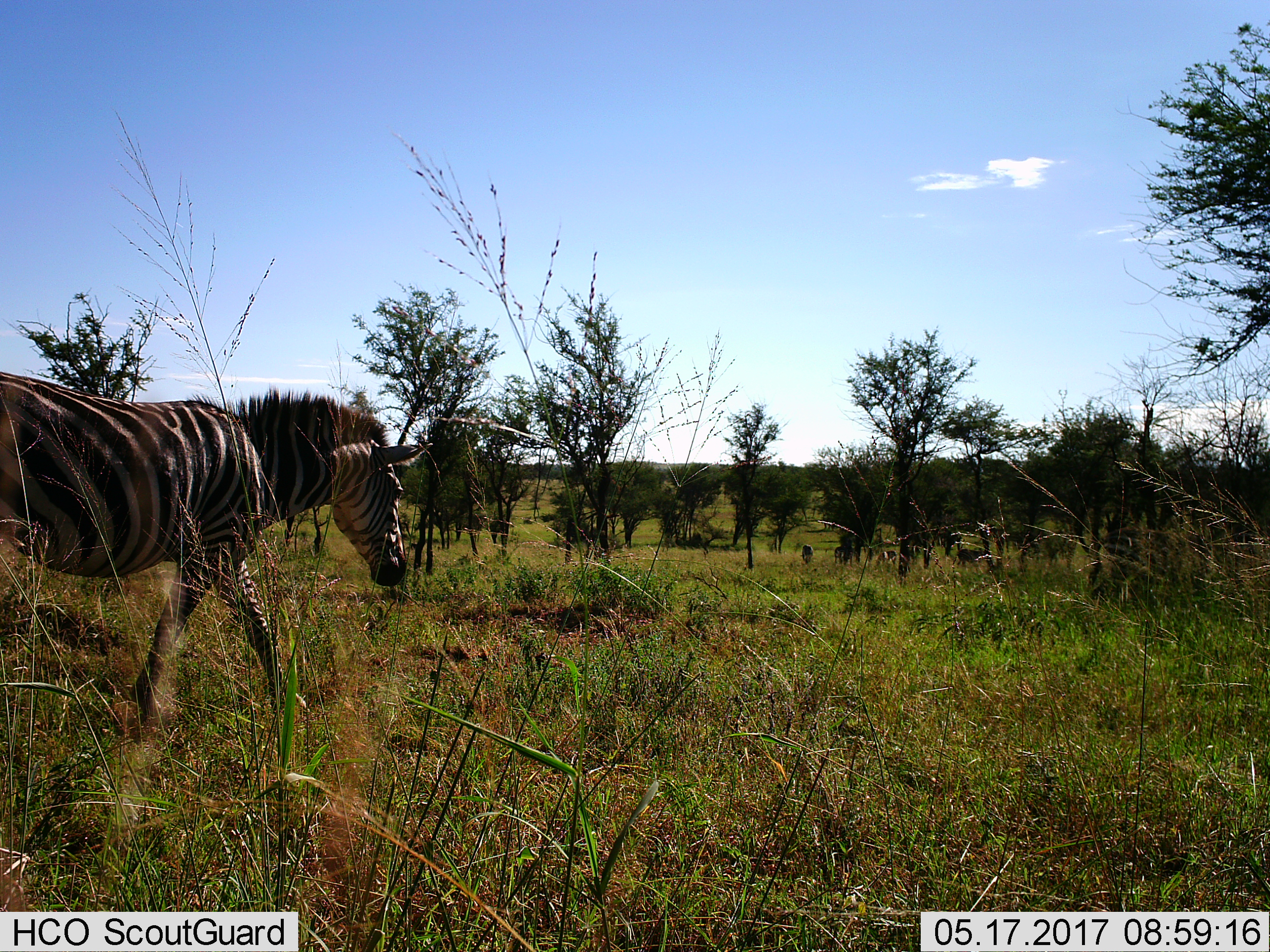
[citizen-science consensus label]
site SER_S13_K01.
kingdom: Animalia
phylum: Chordata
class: Mammalia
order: Perissodactyla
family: Equidae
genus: Equus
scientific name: Equus quagga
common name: plains zebra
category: zebraplains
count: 1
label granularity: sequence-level